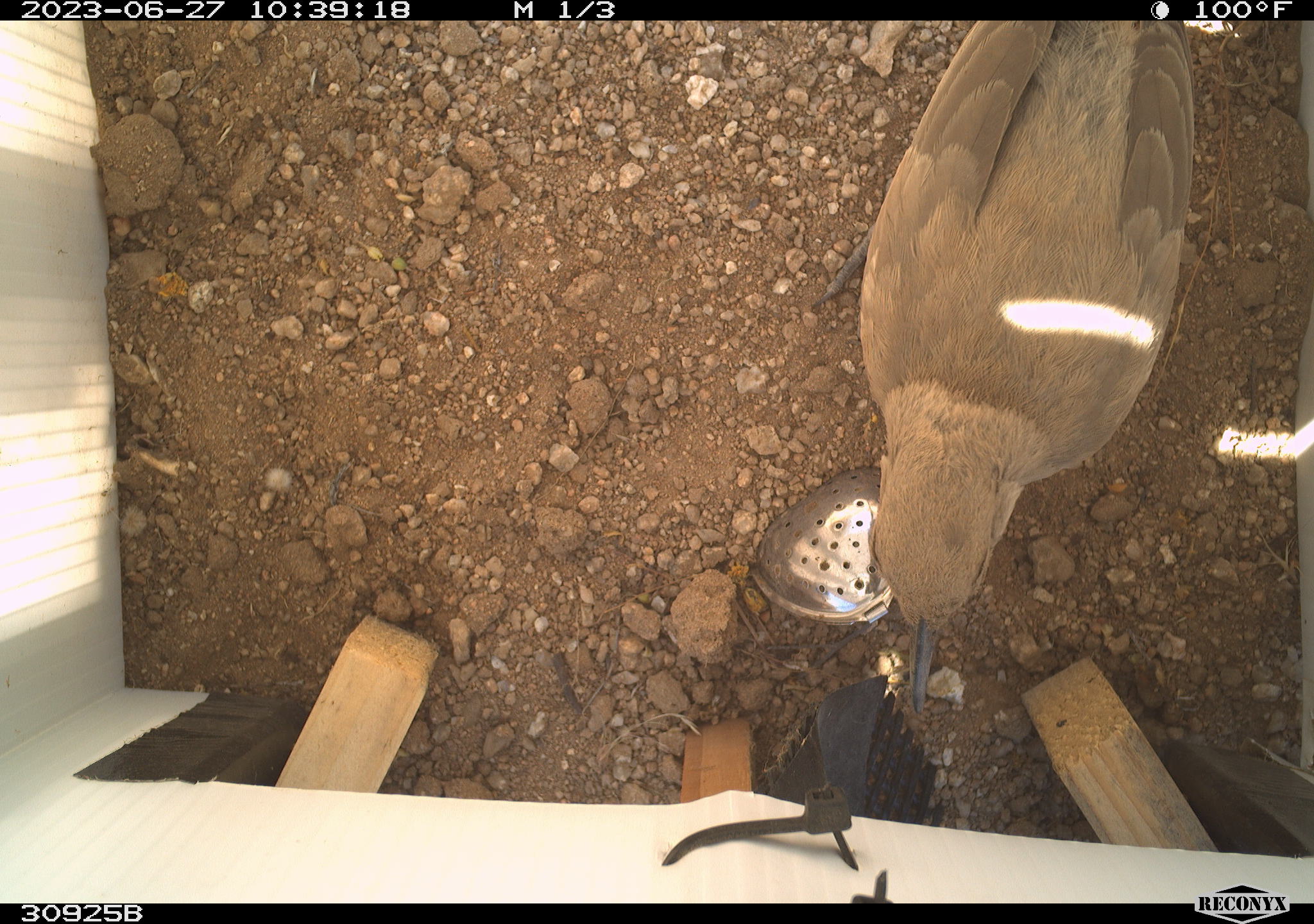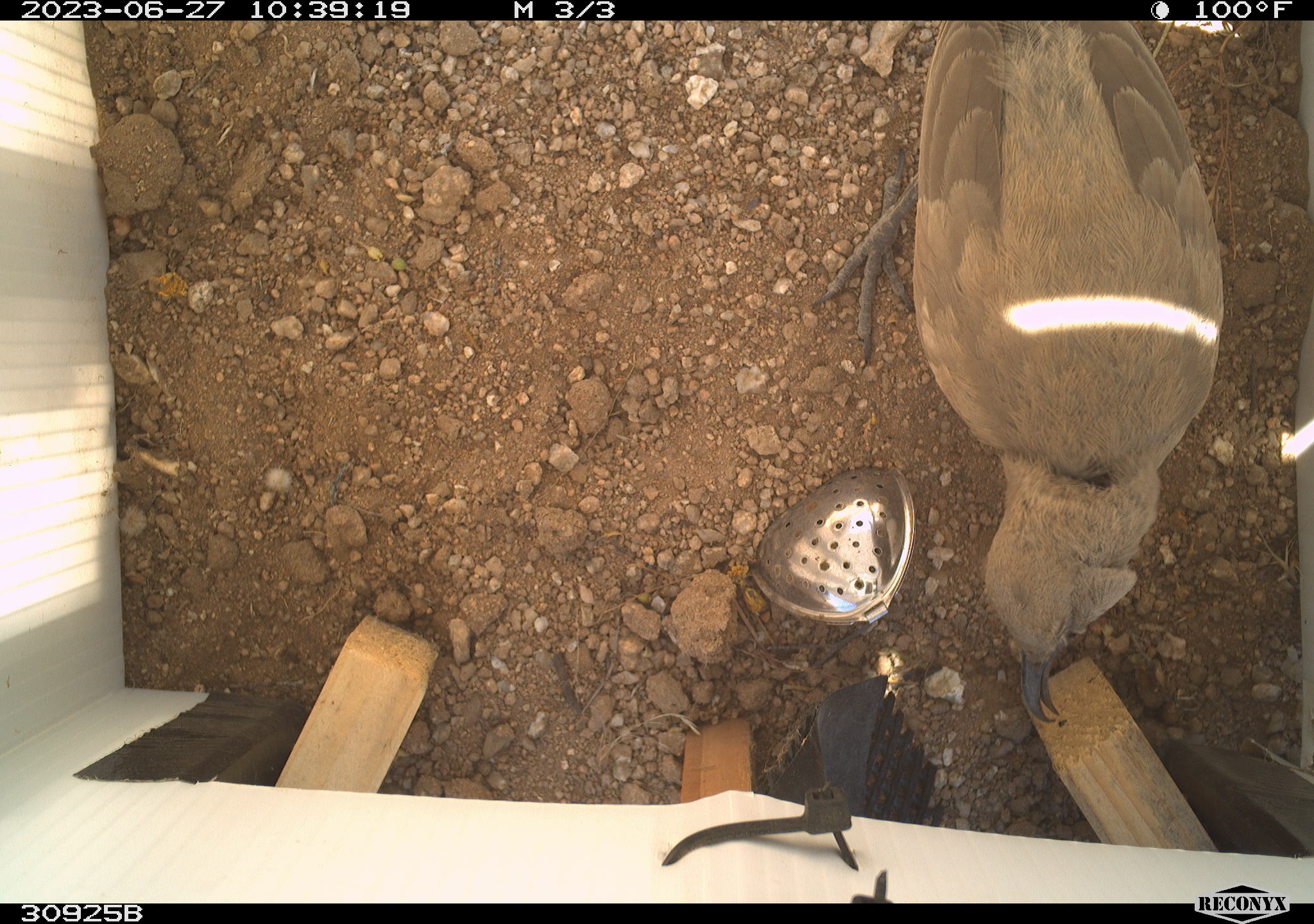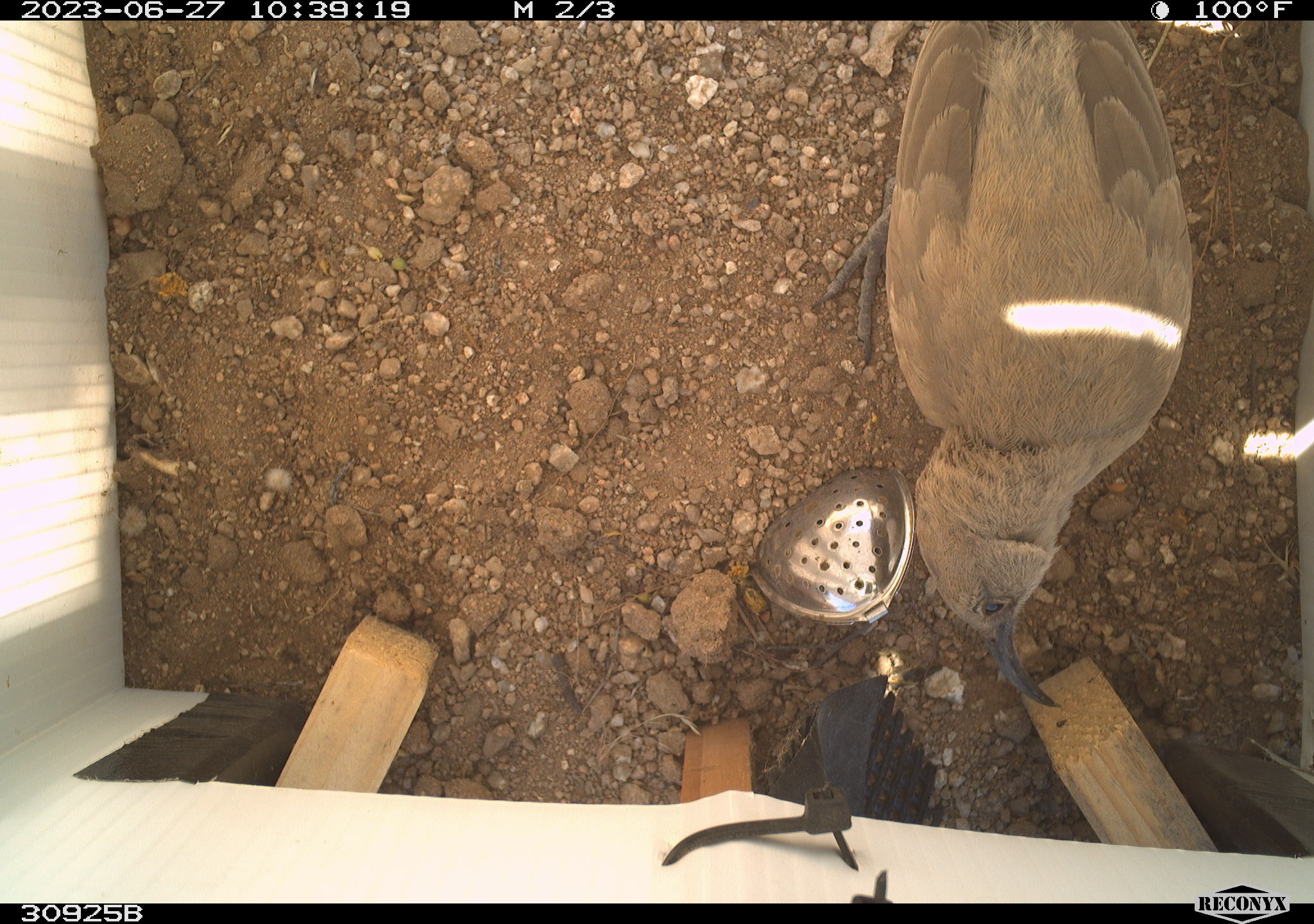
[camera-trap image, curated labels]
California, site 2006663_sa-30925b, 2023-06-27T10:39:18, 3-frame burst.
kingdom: Animalia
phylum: Chordata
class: Aves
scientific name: Aves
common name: bird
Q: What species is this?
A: Bird (Aves).